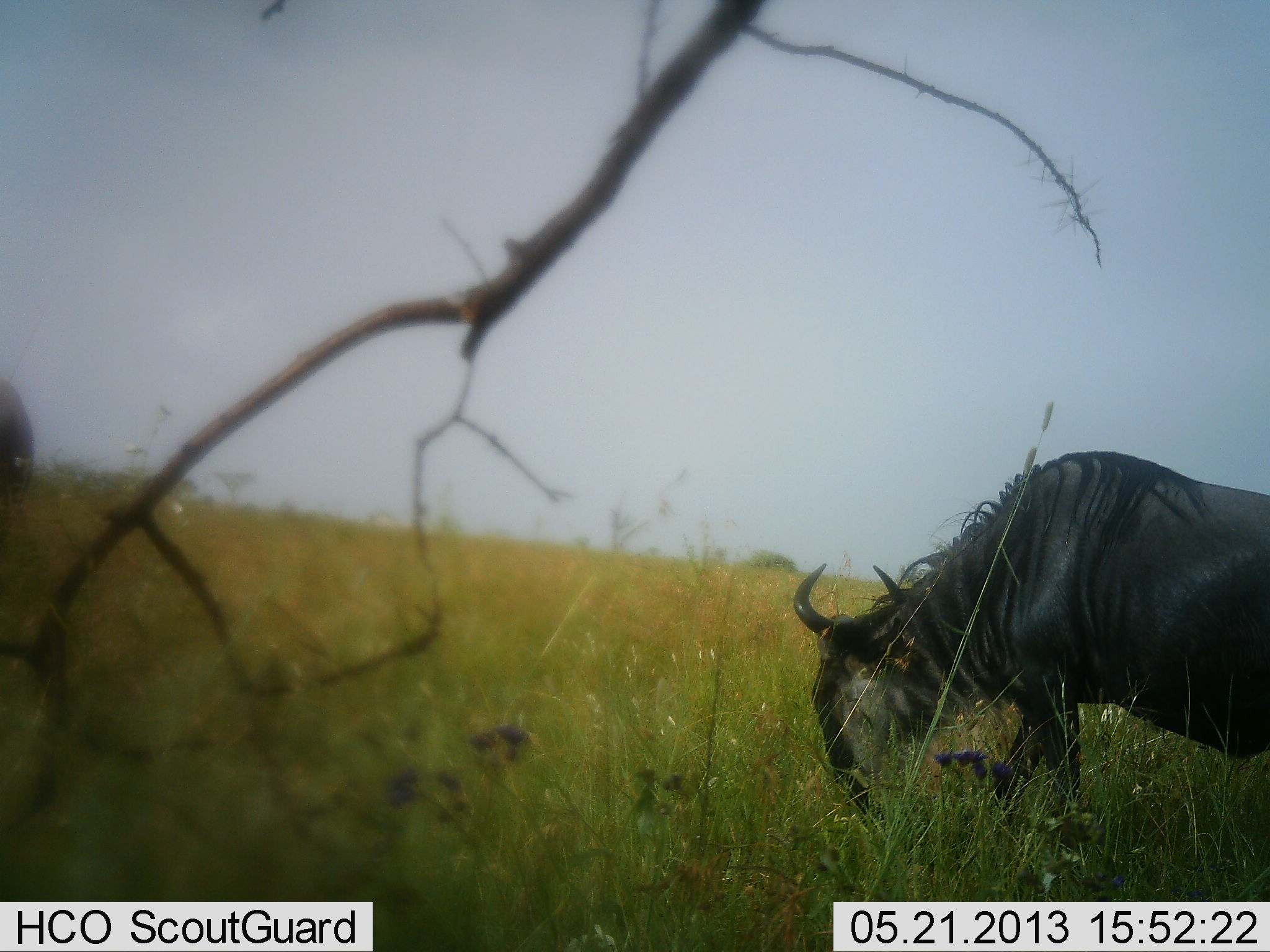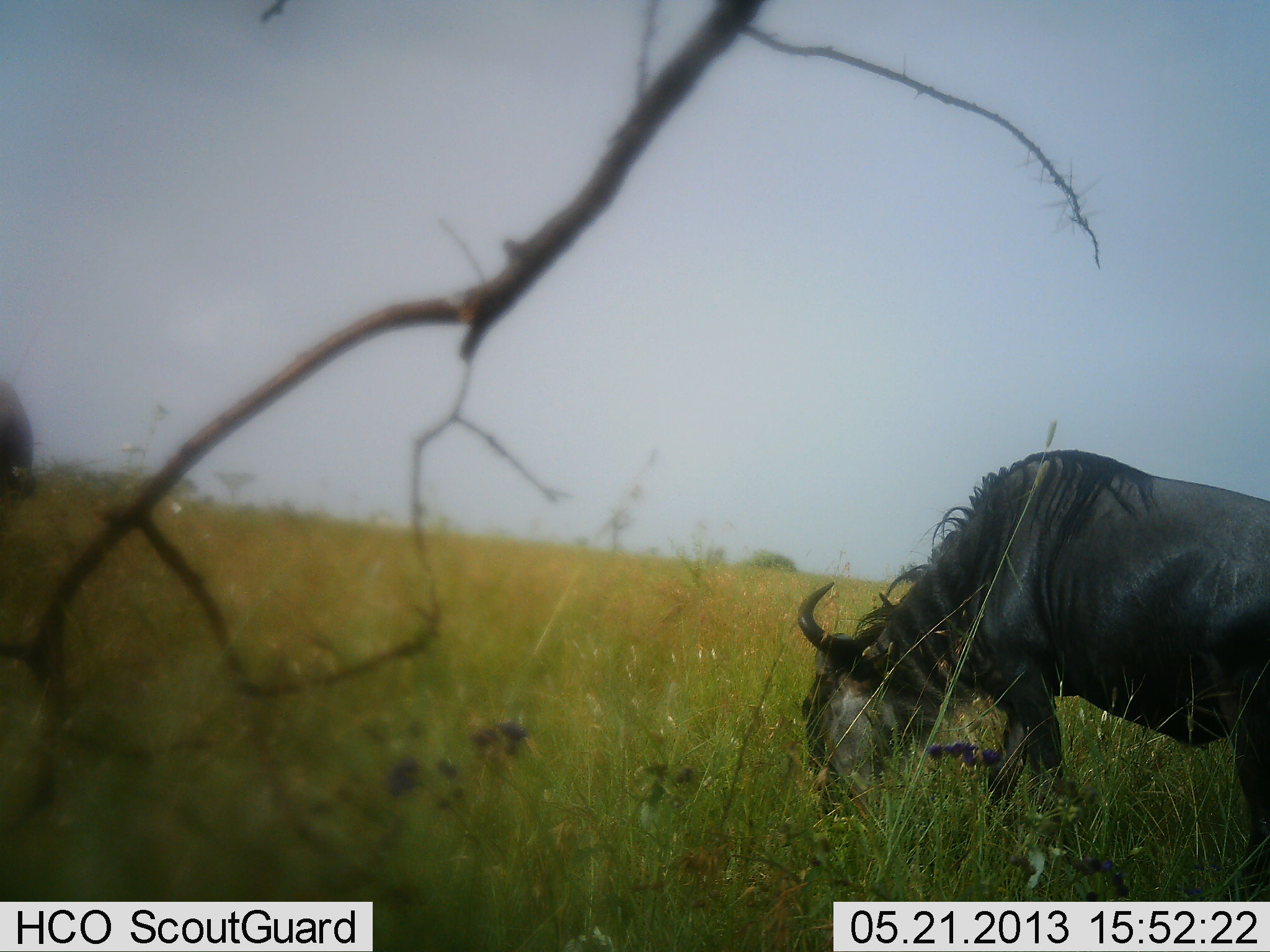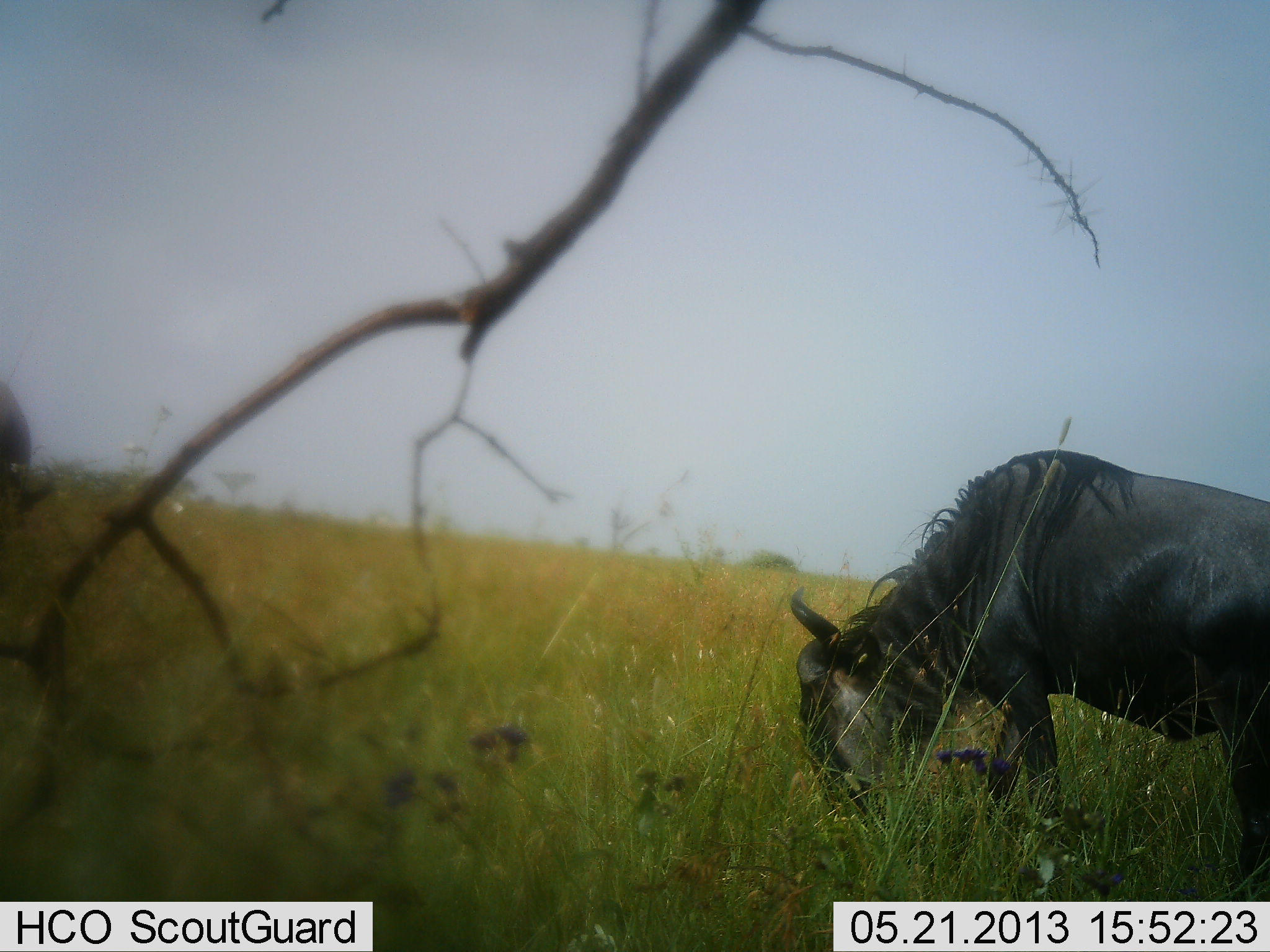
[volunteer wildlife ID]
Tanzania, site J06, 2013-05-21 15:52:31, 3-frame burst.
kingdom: Animalia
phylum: Chordata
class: Mammalia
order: Artiodactyla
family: Bovidae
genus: Connochaetes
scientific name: Connochaetes taurinus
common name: blue wildebeest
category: wildebeest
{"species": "wildebeest (blue wildebeest) (Connochaetes taurinus)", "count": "1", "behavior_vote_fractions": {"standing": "26%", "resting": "0%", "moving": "4%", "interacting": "0%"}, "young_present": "0%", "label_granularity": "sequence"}